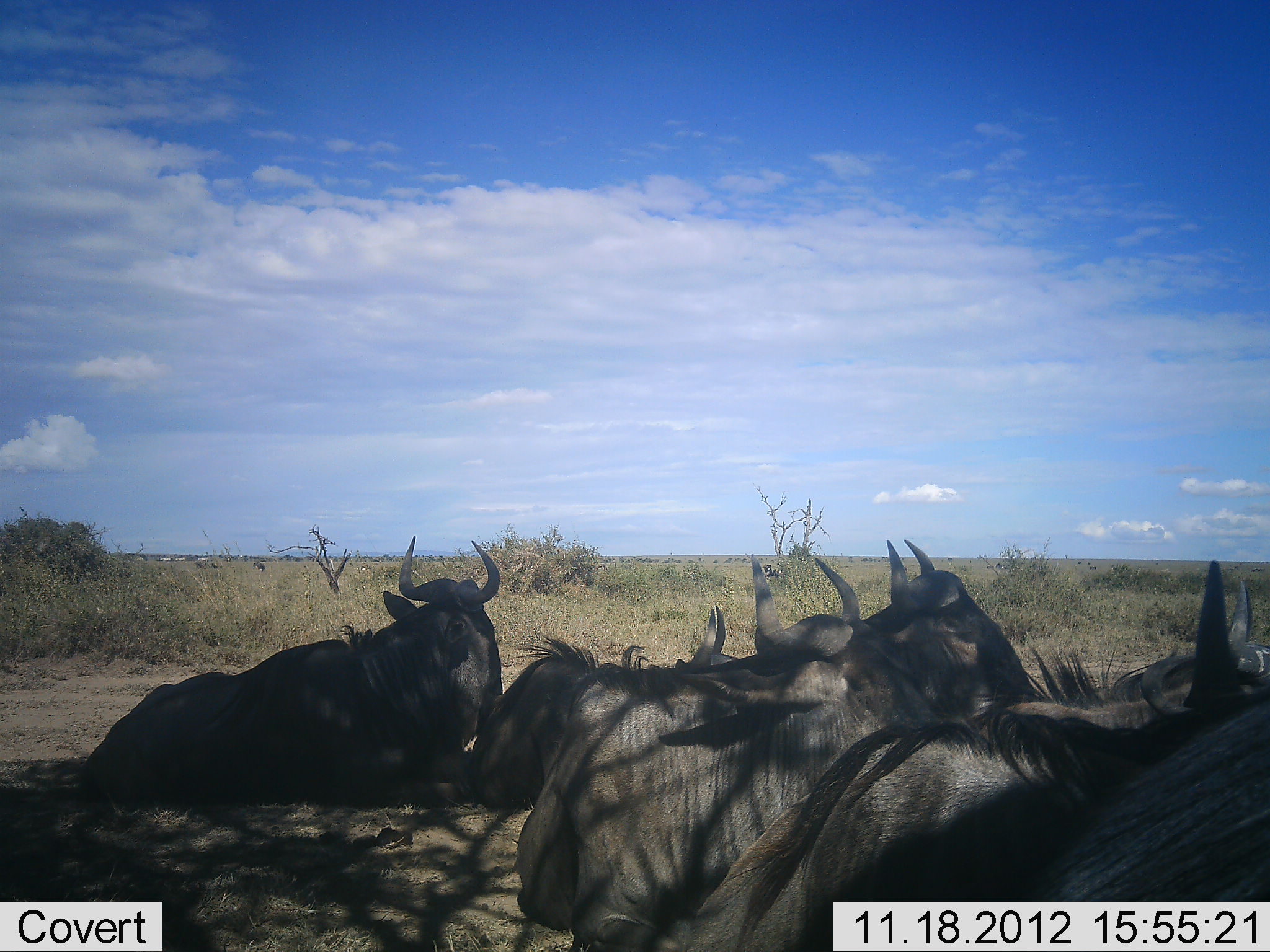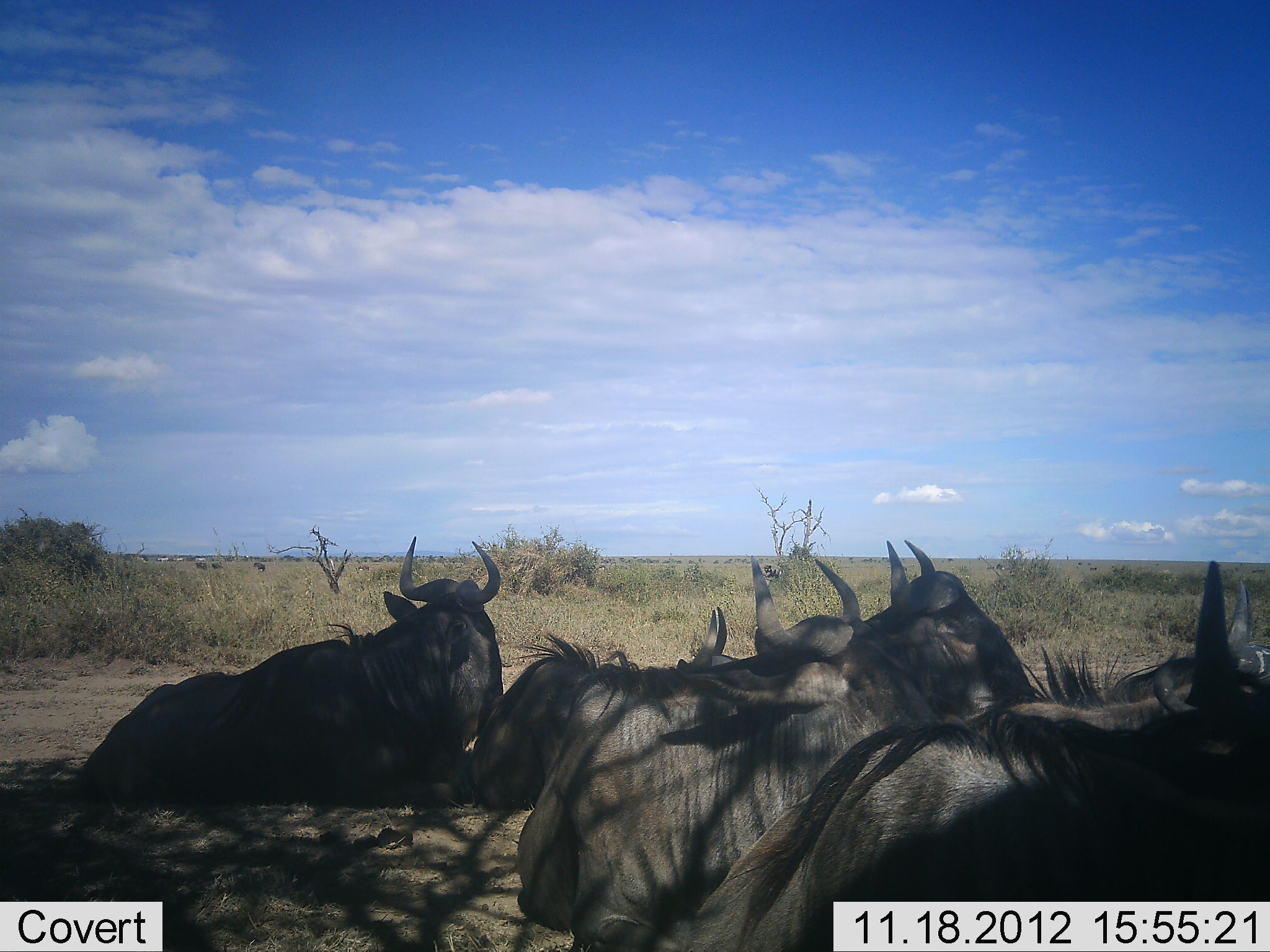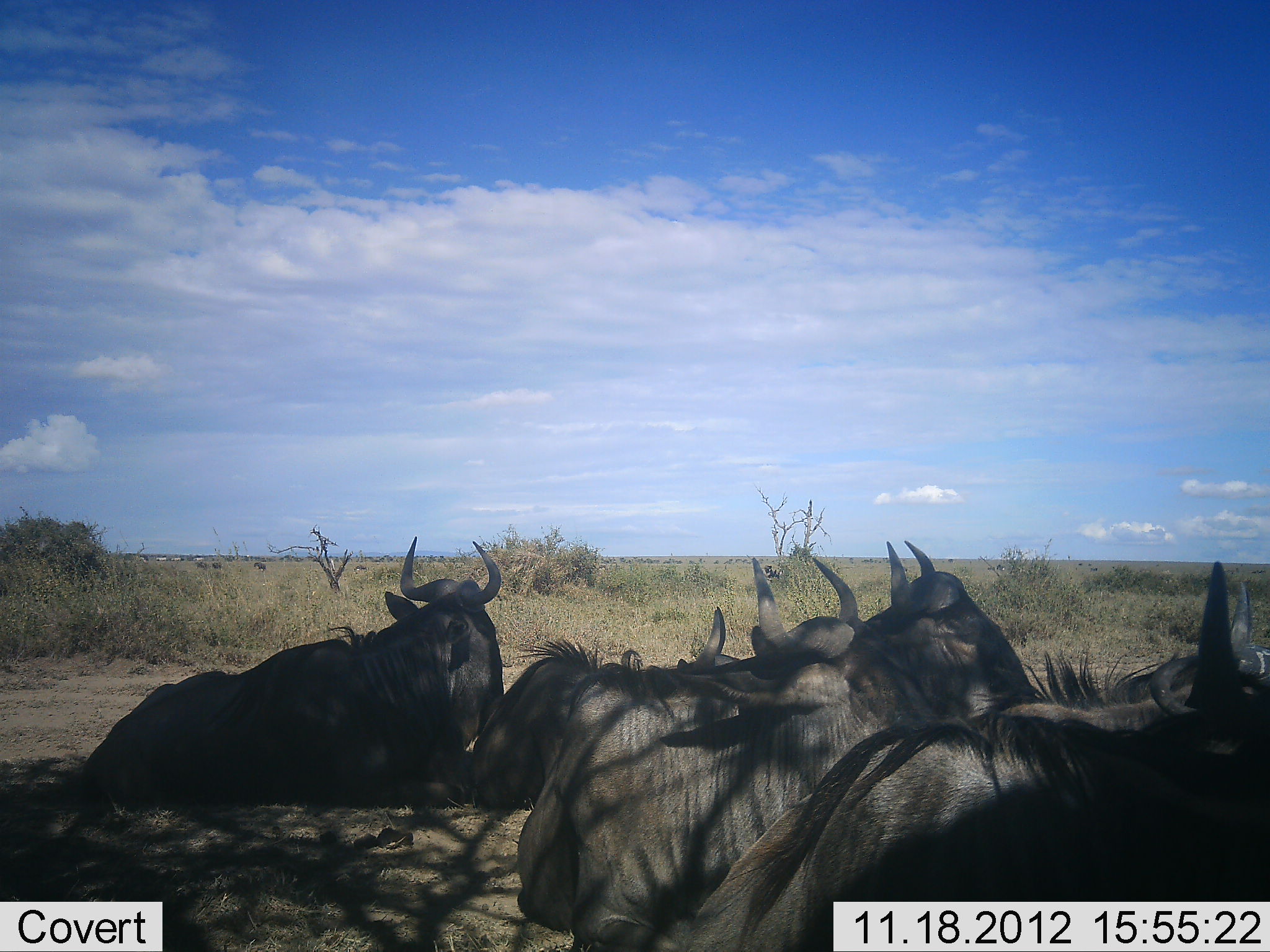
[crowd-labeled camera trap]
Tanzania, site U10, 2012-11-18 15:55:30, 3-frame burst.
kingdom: Animalia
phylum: Chordata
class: Mammalia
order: Artiodactyla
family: Bovidae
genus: Connochaetes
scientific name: Connochaetes taurinus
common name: blue wildebeest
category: wildebeest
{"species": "wildebeest (blue wildebeest) (Connochaetes taurinus)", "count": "5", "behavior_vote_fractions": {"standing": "0%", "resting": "100%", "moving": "0%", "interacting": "0%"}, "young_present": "0%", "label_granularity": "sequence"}